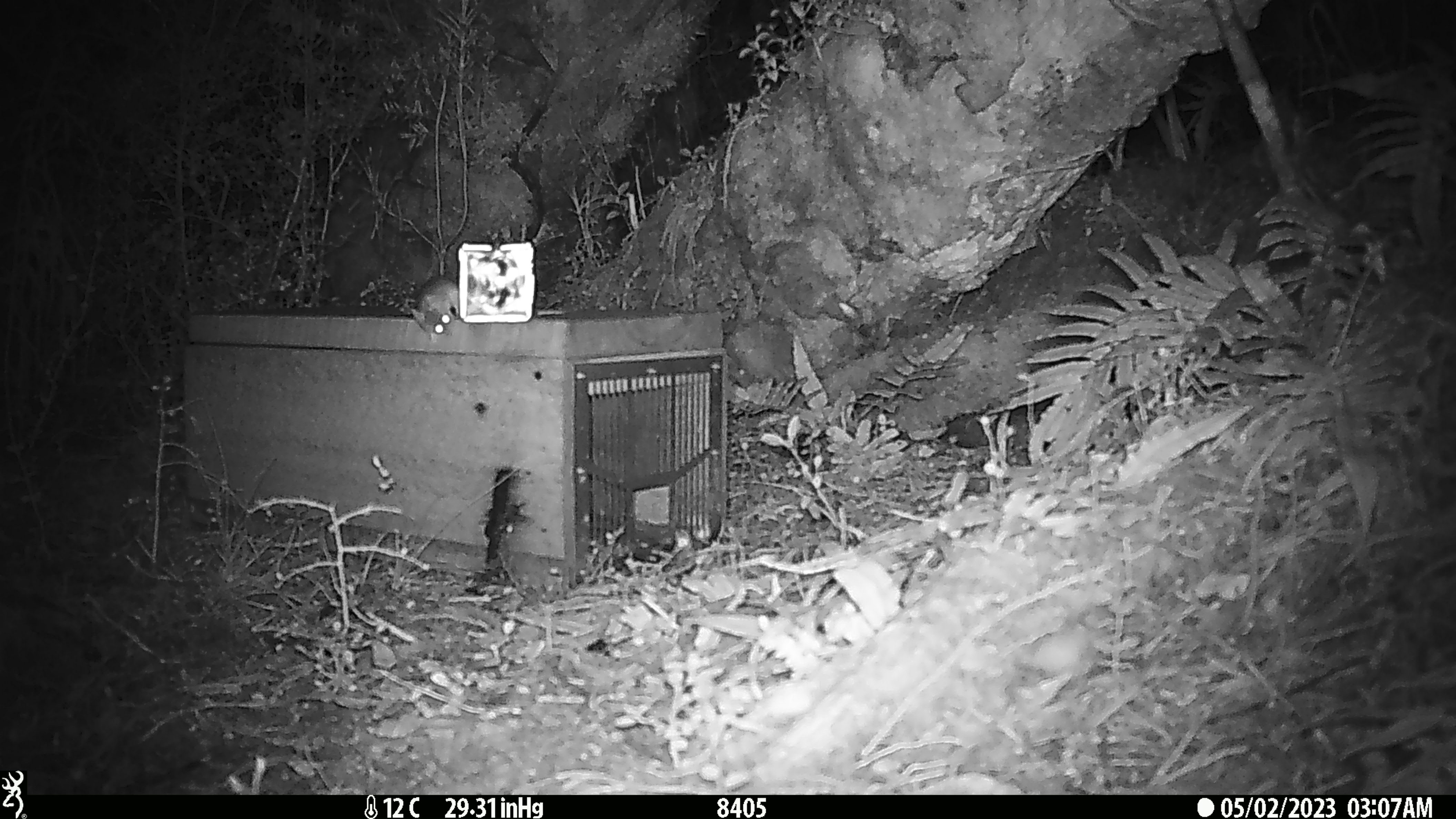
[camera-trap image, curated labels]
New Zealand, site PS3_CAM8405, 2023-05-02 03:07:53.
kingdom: Animalia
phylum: Chordata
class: Mammalia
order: Rodentia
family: Muridae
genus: Mus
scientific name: Mus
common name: mouse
Mouse (Mus).